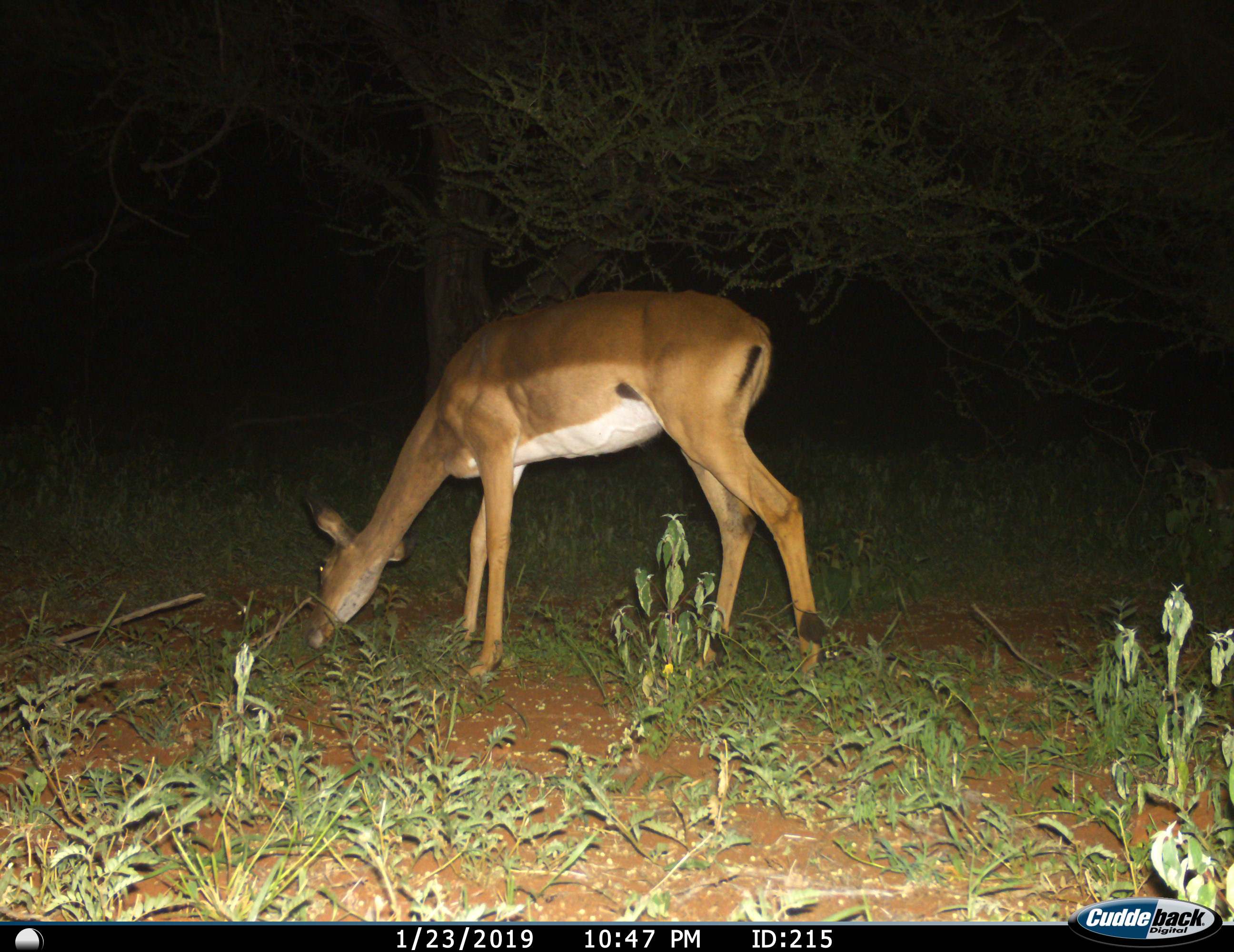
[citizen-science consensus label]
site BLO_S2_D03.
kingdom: Animalia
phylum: Chordata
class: Mammalia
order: Artiodactyla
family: Bovidae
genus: Aepyceros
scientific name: Aepyceros melampus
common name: impala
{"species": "impala (Aepyceros melampus)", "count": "1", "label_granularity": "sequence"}